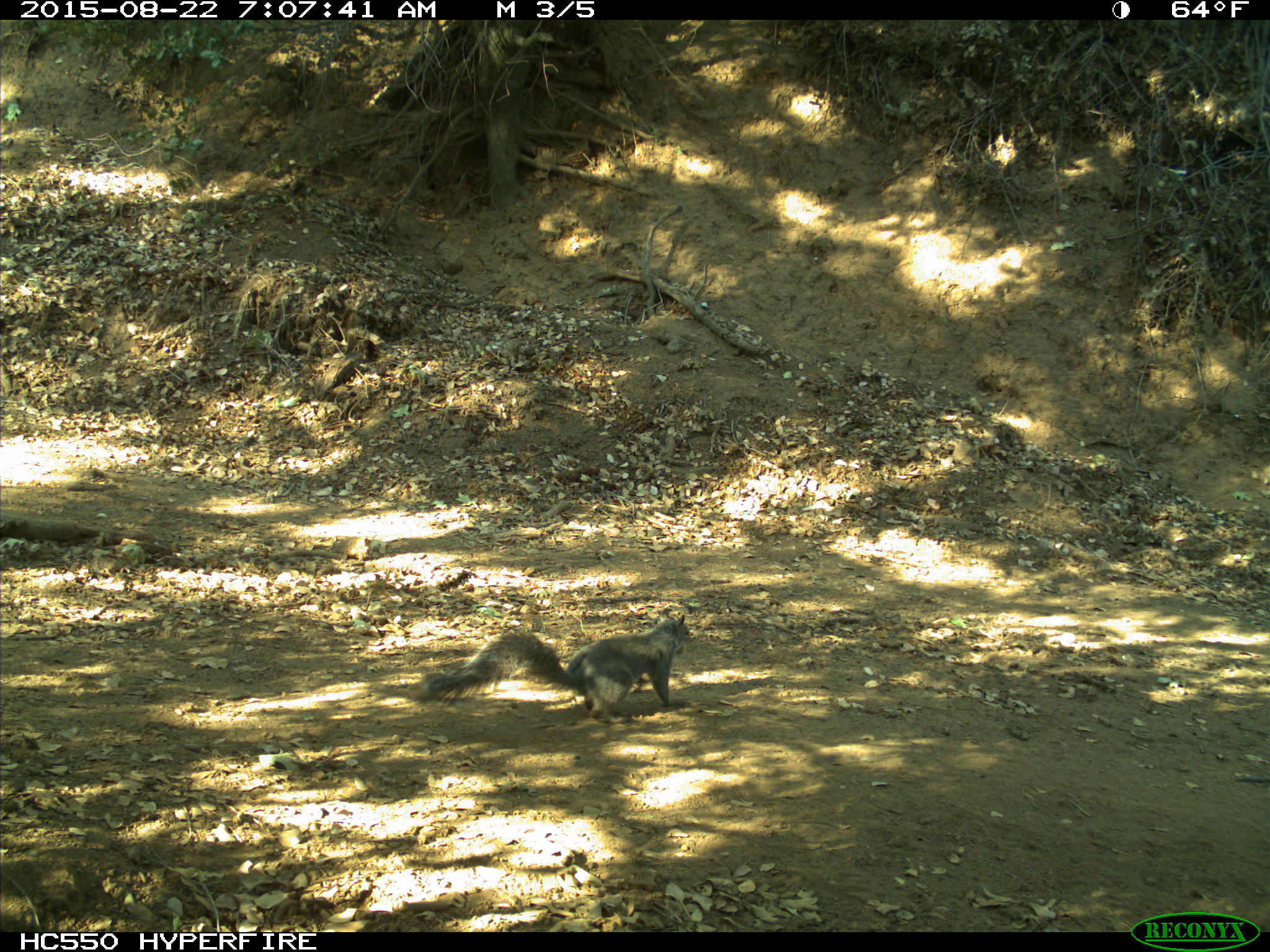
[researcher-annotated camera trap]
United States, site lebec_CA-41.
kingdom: Animalia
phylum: Chordata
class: Mammalia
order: Rodentia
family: Sciuridae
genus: Sciurus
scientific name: Sciurus carolinensis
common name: eastern gray squirrel